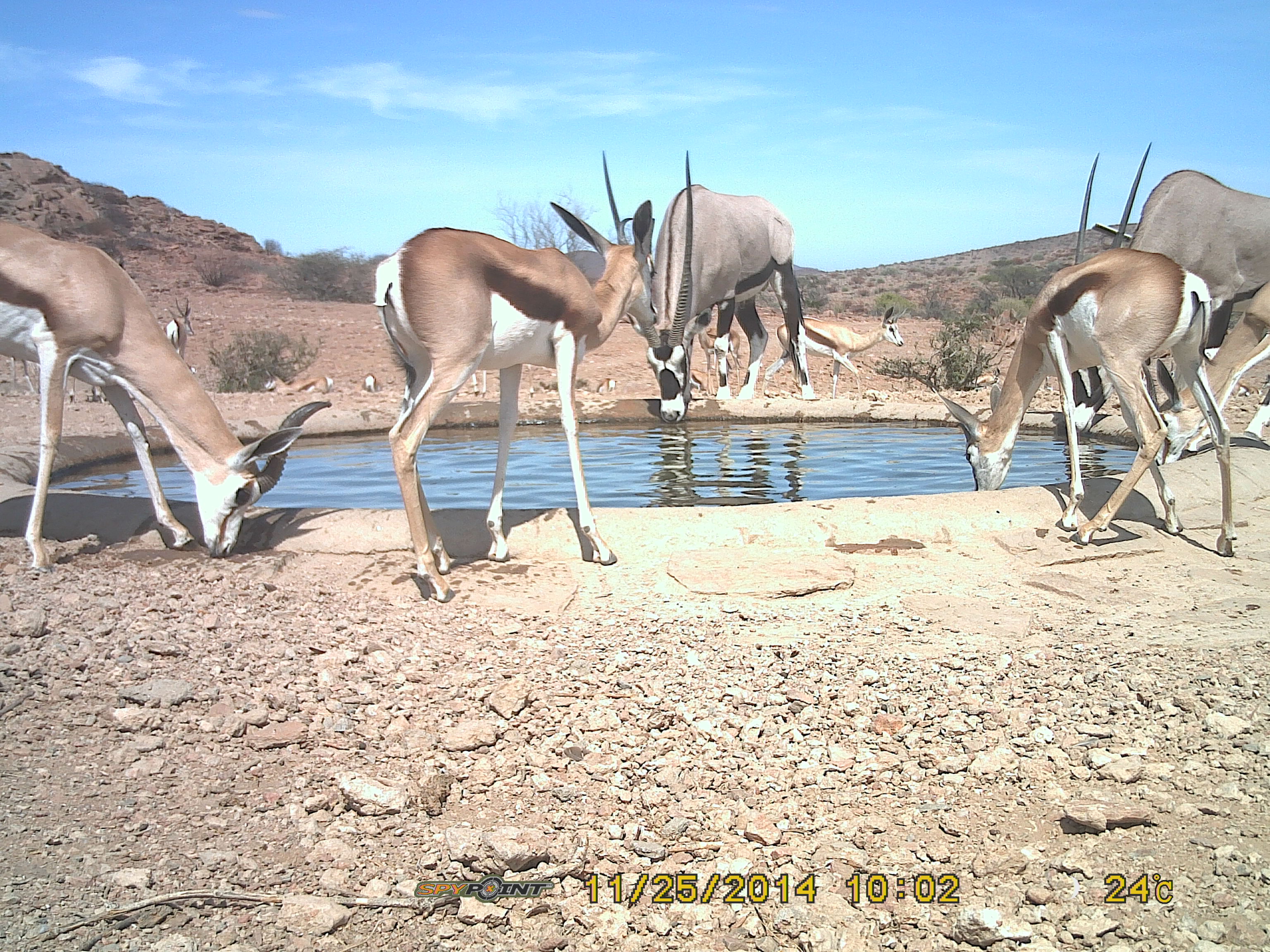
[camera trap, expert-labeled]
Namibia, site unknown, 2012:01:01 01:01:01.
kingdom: Animalia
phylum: Chordata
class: Mammalia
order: Artiodactyla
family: Bovidae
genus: Antidorcas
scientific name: Antidorcas marsupialis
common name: springbok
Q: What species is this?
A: Antidorcas marsupialis (springbok).